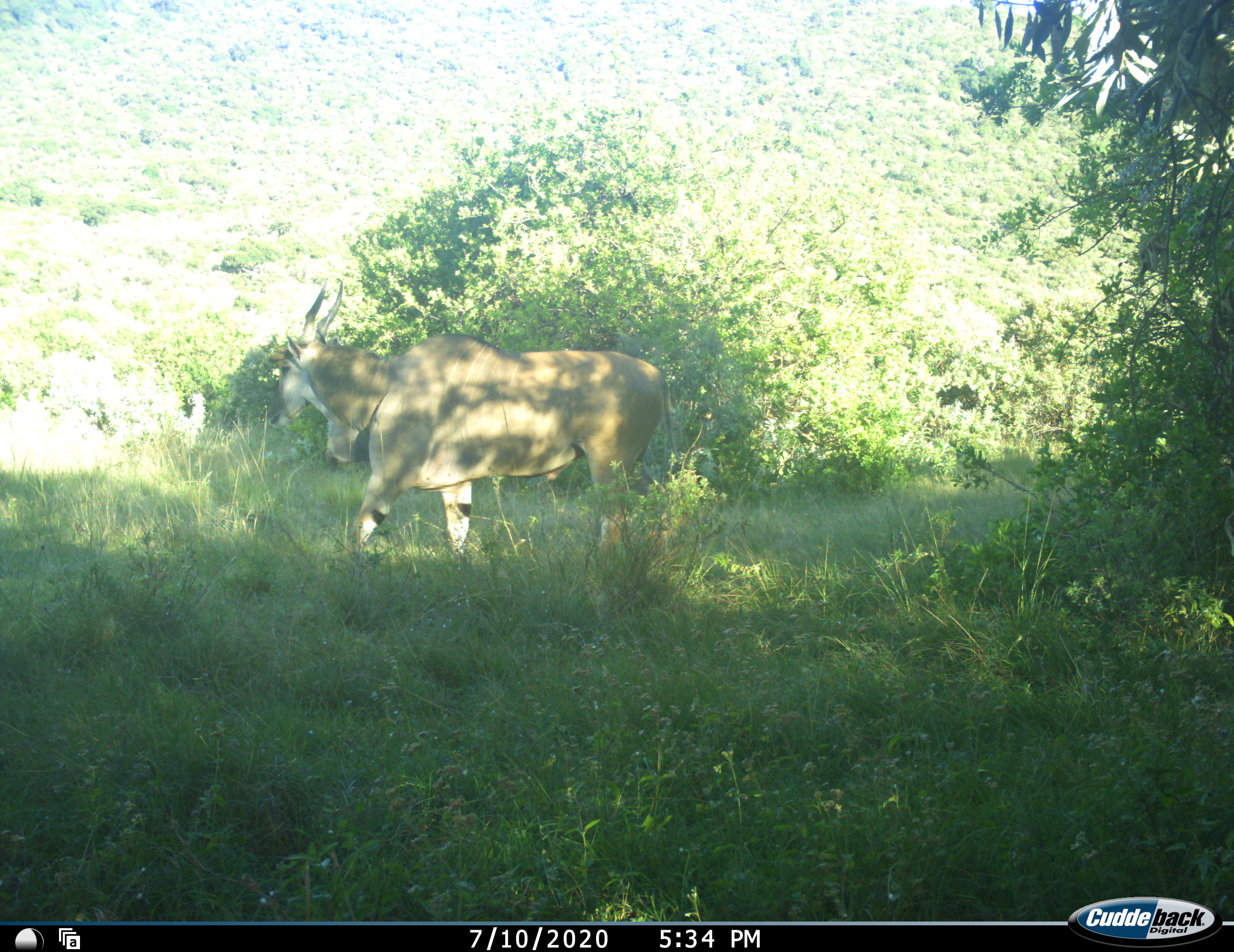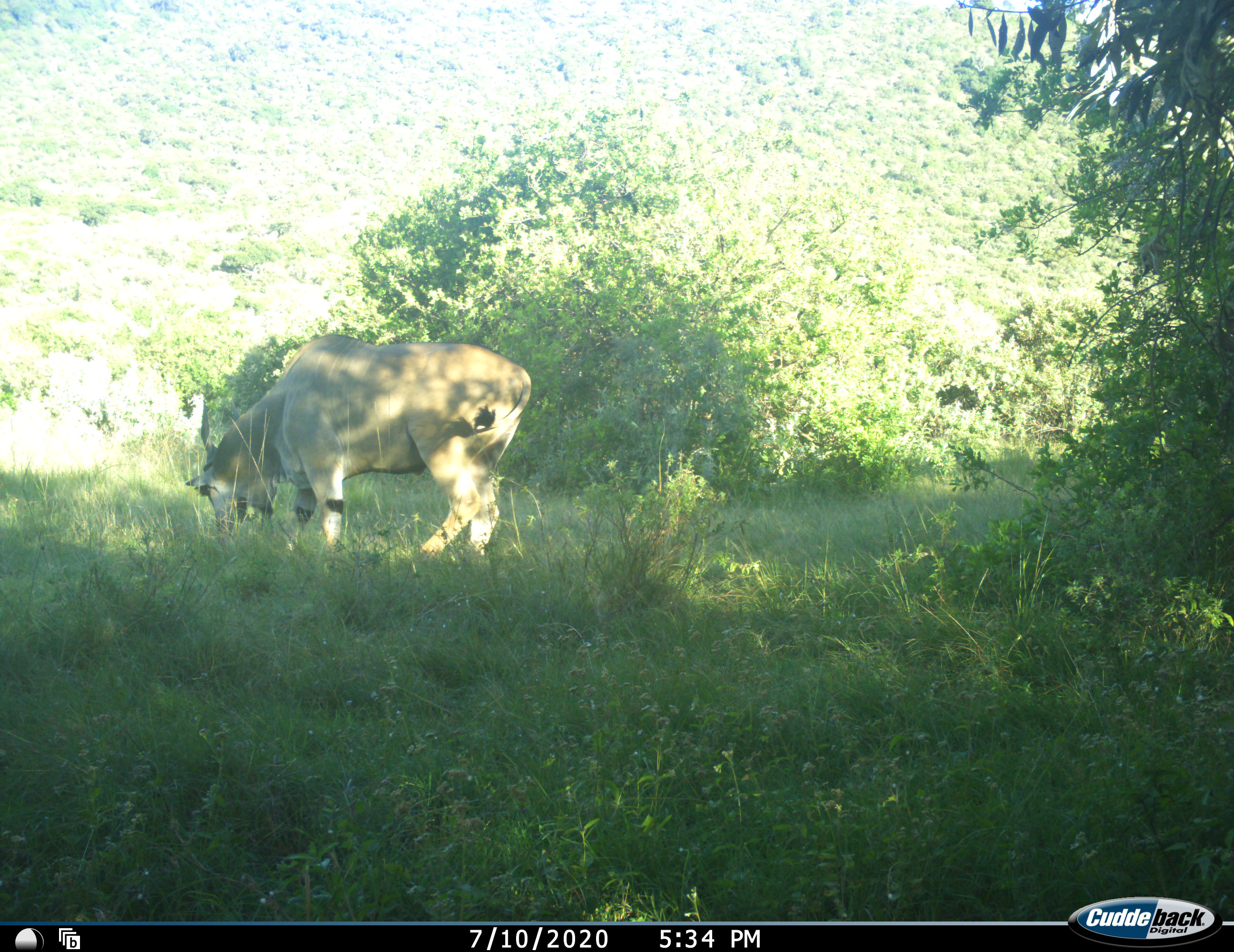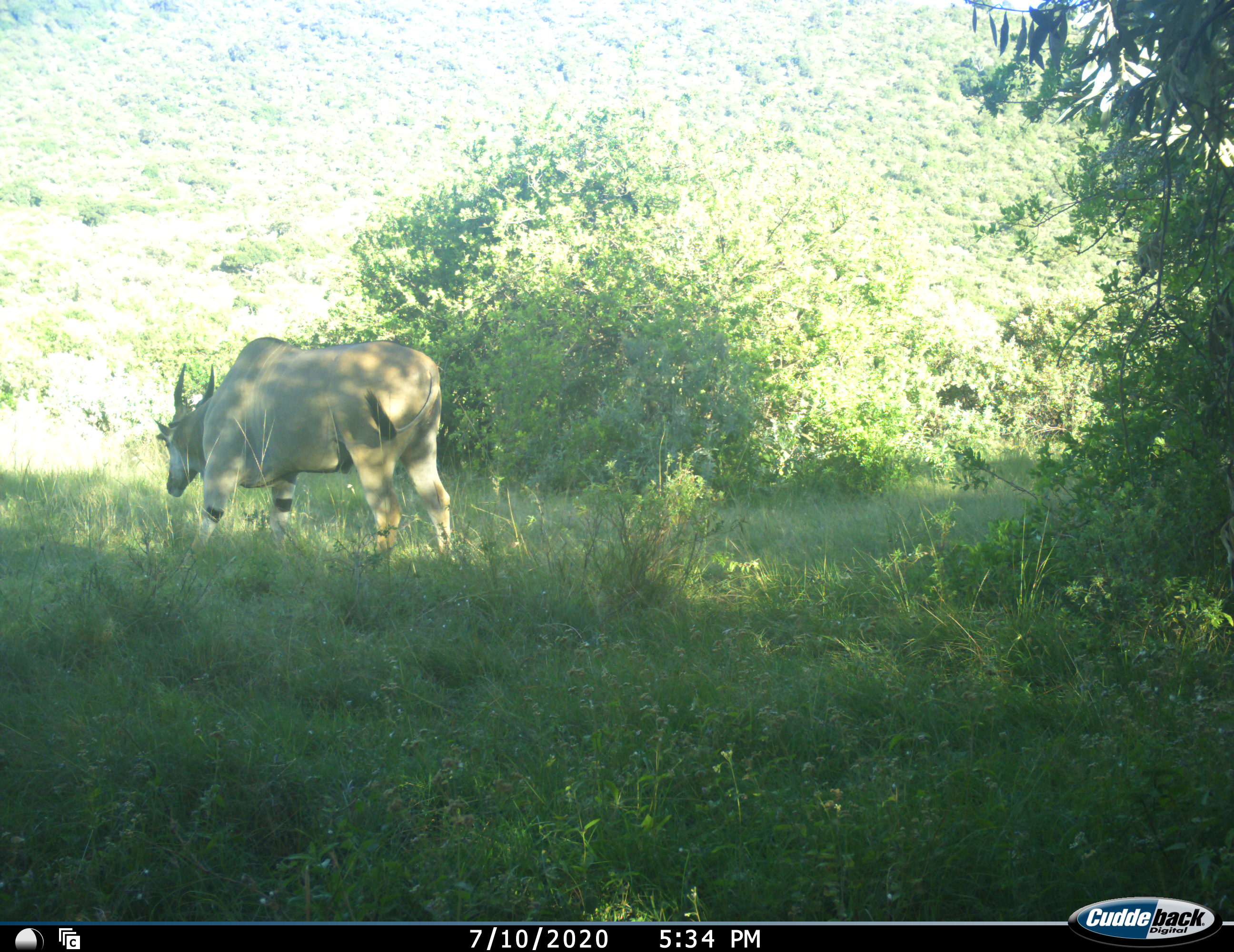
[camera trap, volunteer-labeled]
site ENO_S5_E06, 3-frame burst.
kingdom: Animalia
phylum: Chordata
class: Mammalia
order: Artiodactyla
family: Bovidae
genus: Tragelaphus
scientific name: Tragelaphus oryx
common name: eland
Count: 1.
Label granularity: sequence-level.